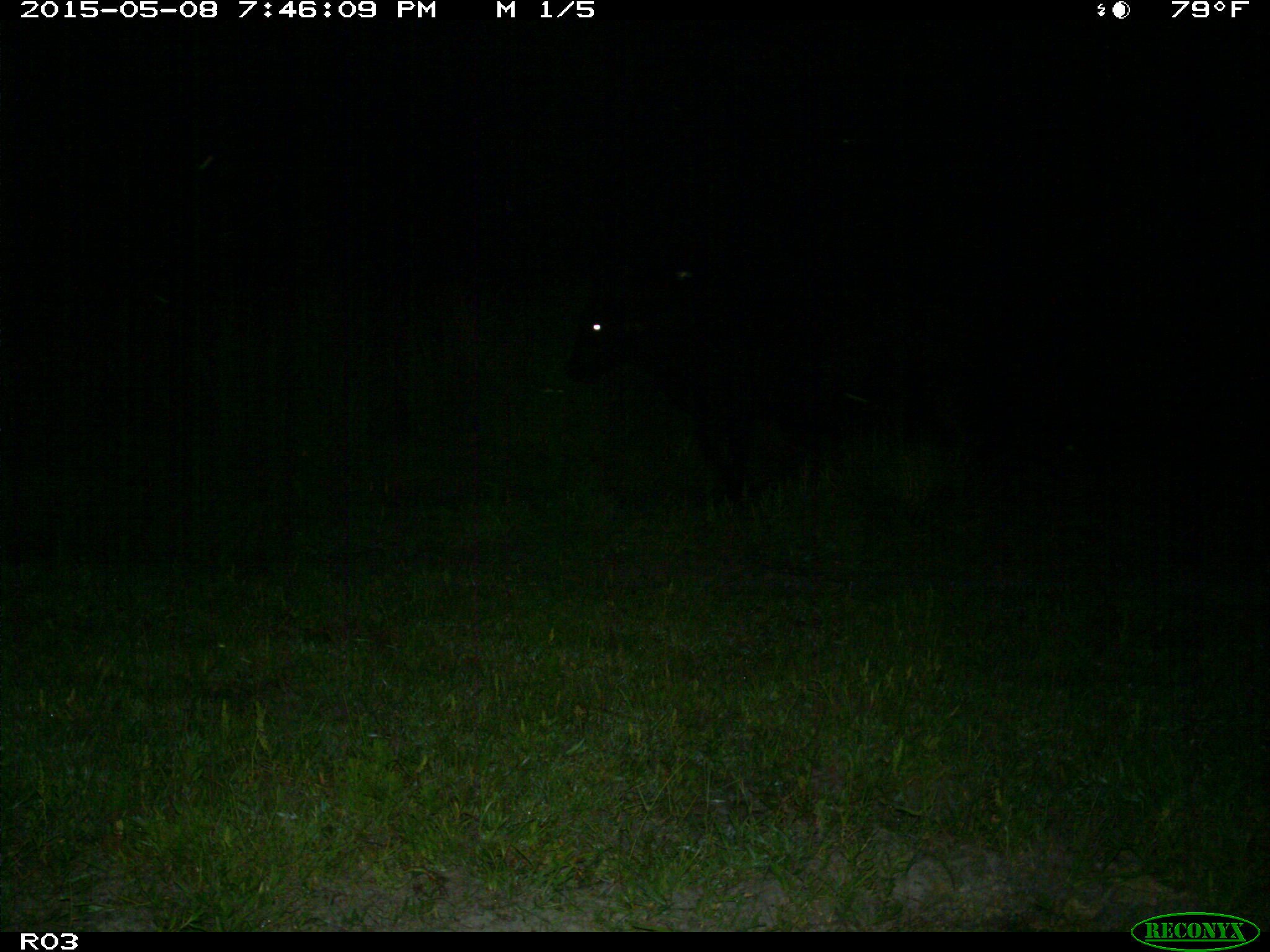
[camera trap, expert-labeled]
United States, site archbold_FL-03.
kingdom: Animalia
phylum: Chordata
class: Mammalia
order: Artiodactyla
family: Bovidae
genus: Bos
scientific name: Bos taurus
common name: domestic cow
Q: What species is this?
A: Bos taurus (domestic cow).